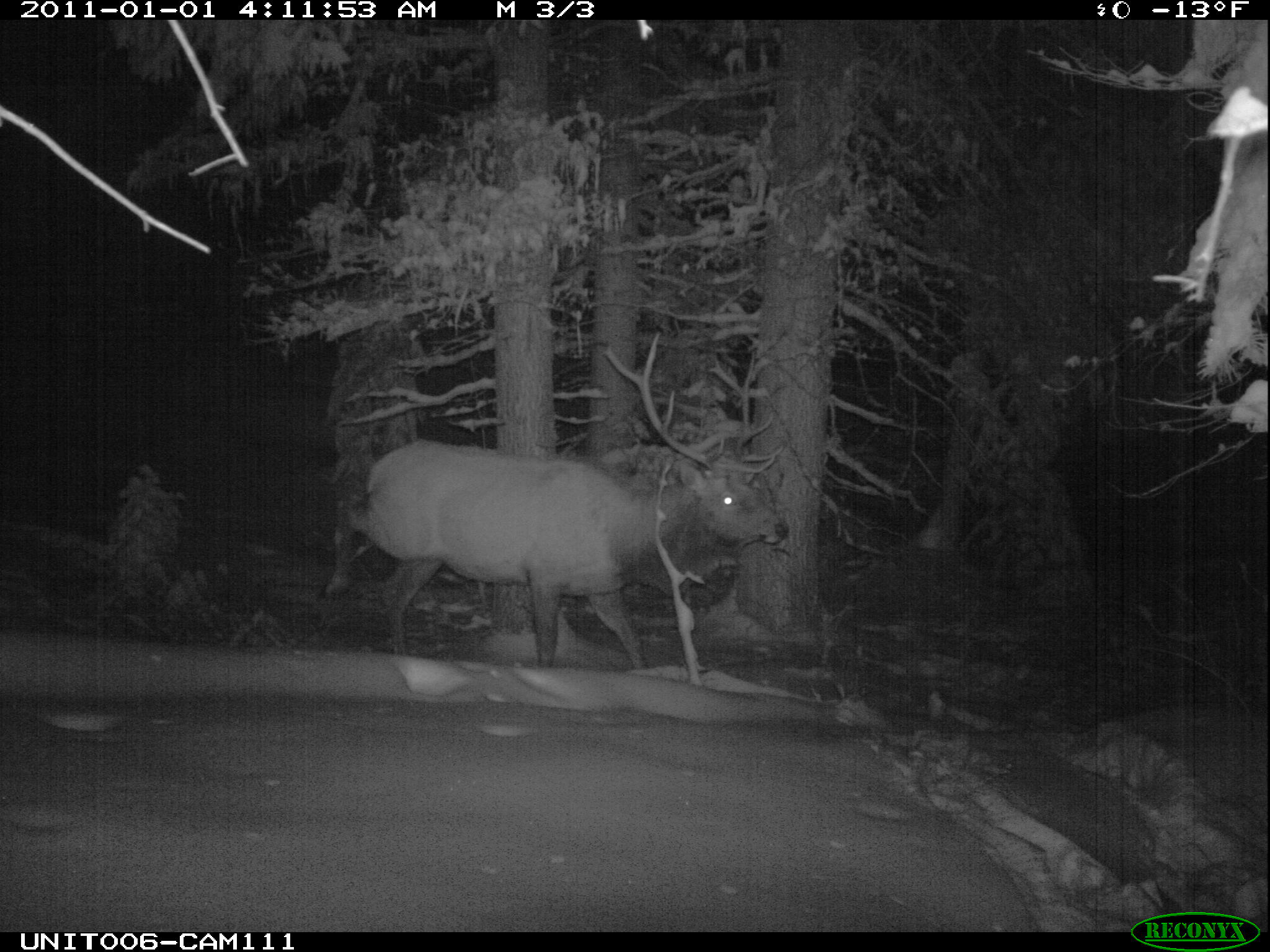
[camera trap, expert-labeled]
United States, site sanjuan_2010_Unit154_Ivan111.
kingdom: Animalia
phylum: Chordata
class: Mammalia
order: Artiodactyla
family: Cervidae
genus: Cervus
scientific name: Cervus elaphus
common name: red deer